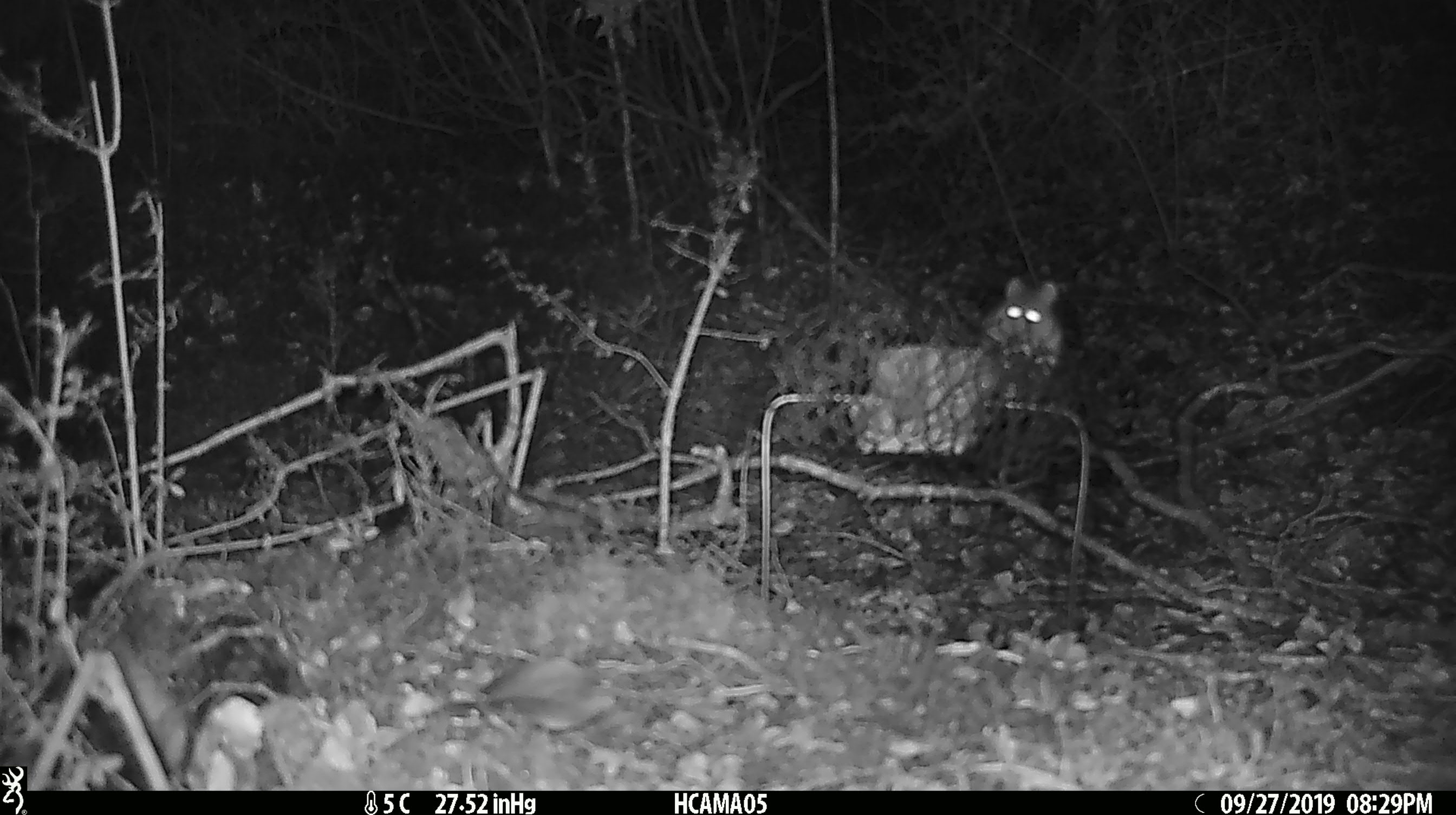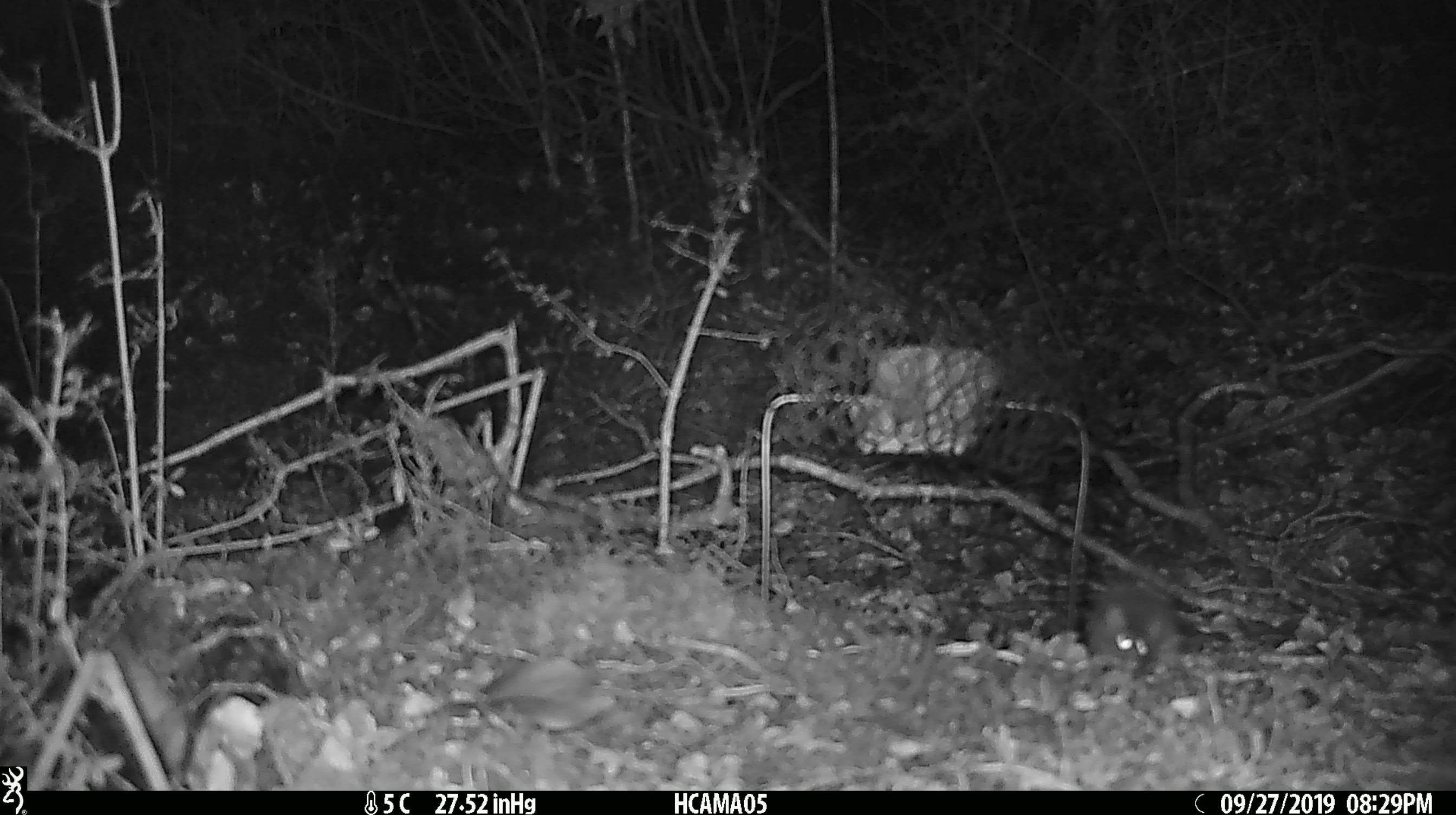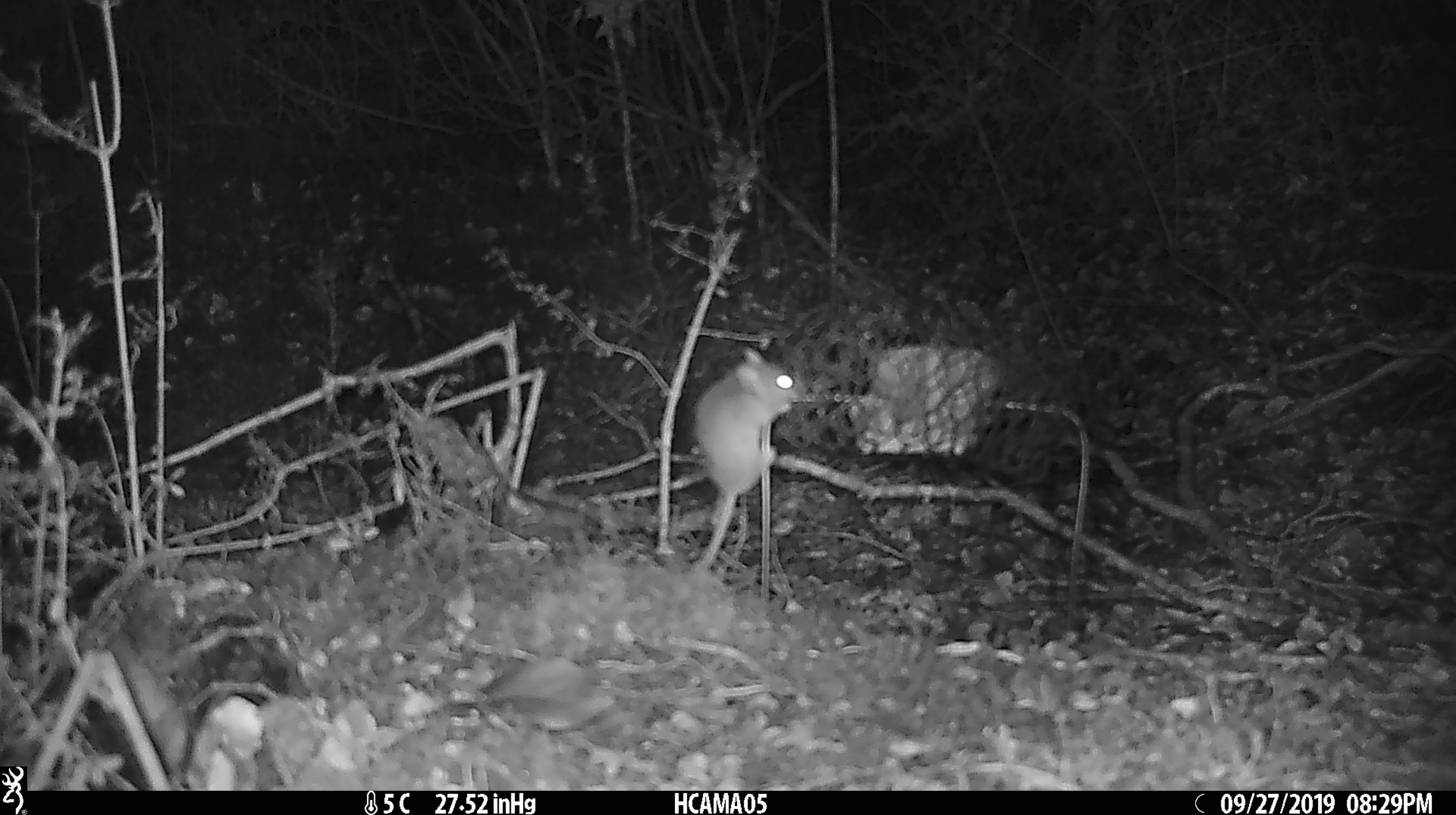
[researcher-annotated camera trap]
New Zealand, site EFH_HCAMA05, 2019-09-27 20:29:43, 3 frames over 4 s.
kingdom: Animalia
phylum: Chordata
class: Mammalia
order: Rodentia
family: Muridae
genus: Mus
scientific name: Mus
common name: mouse